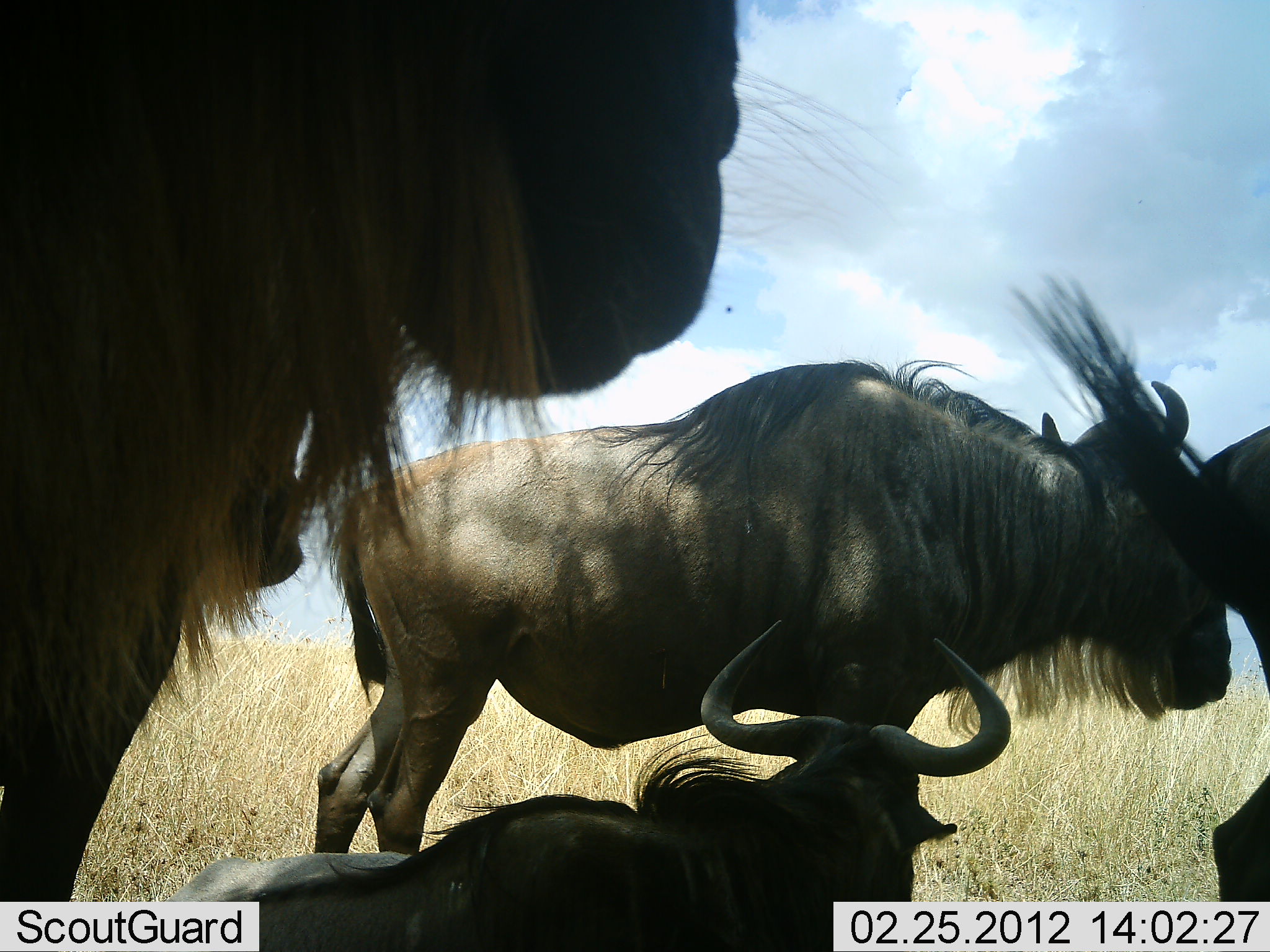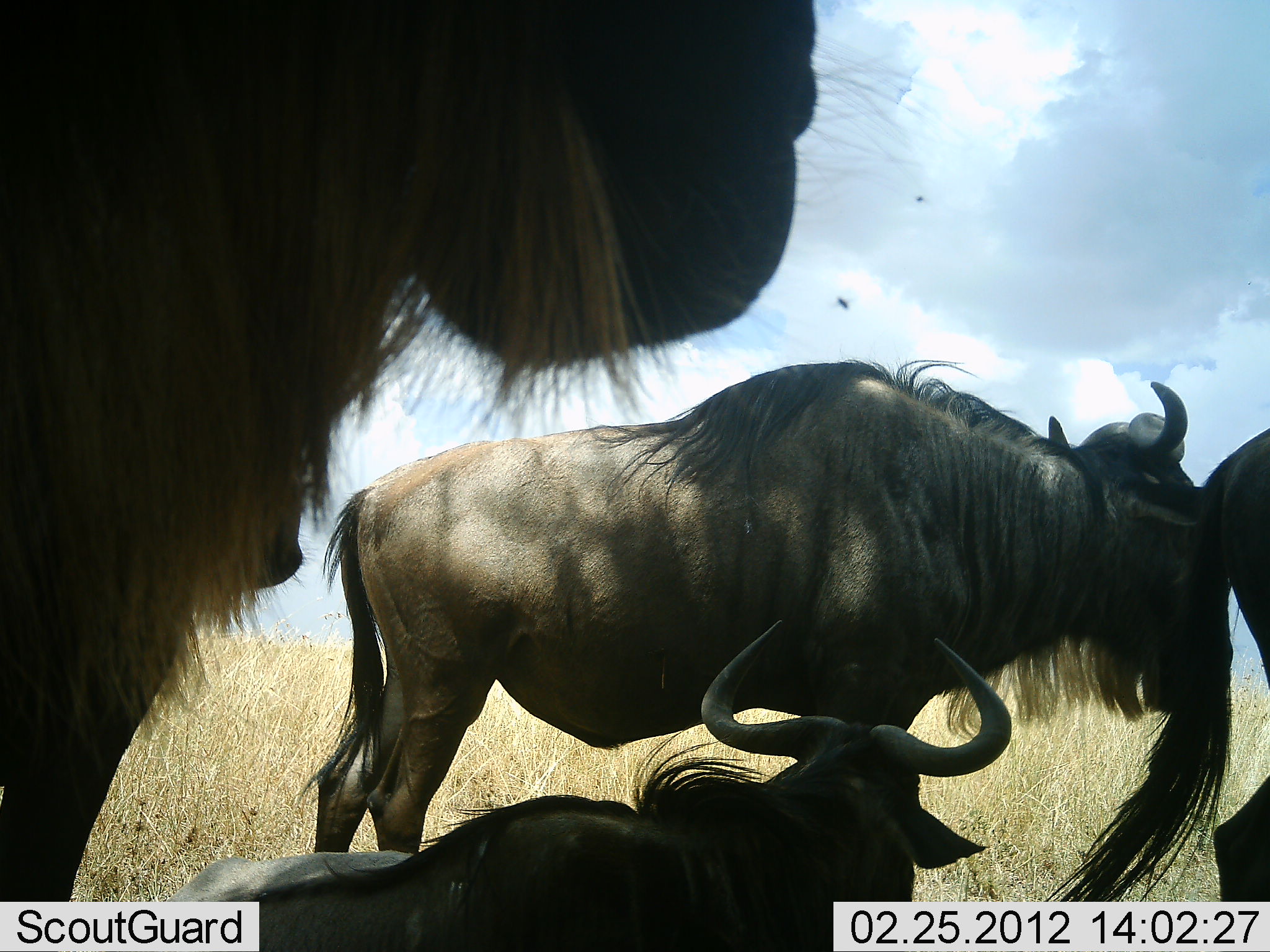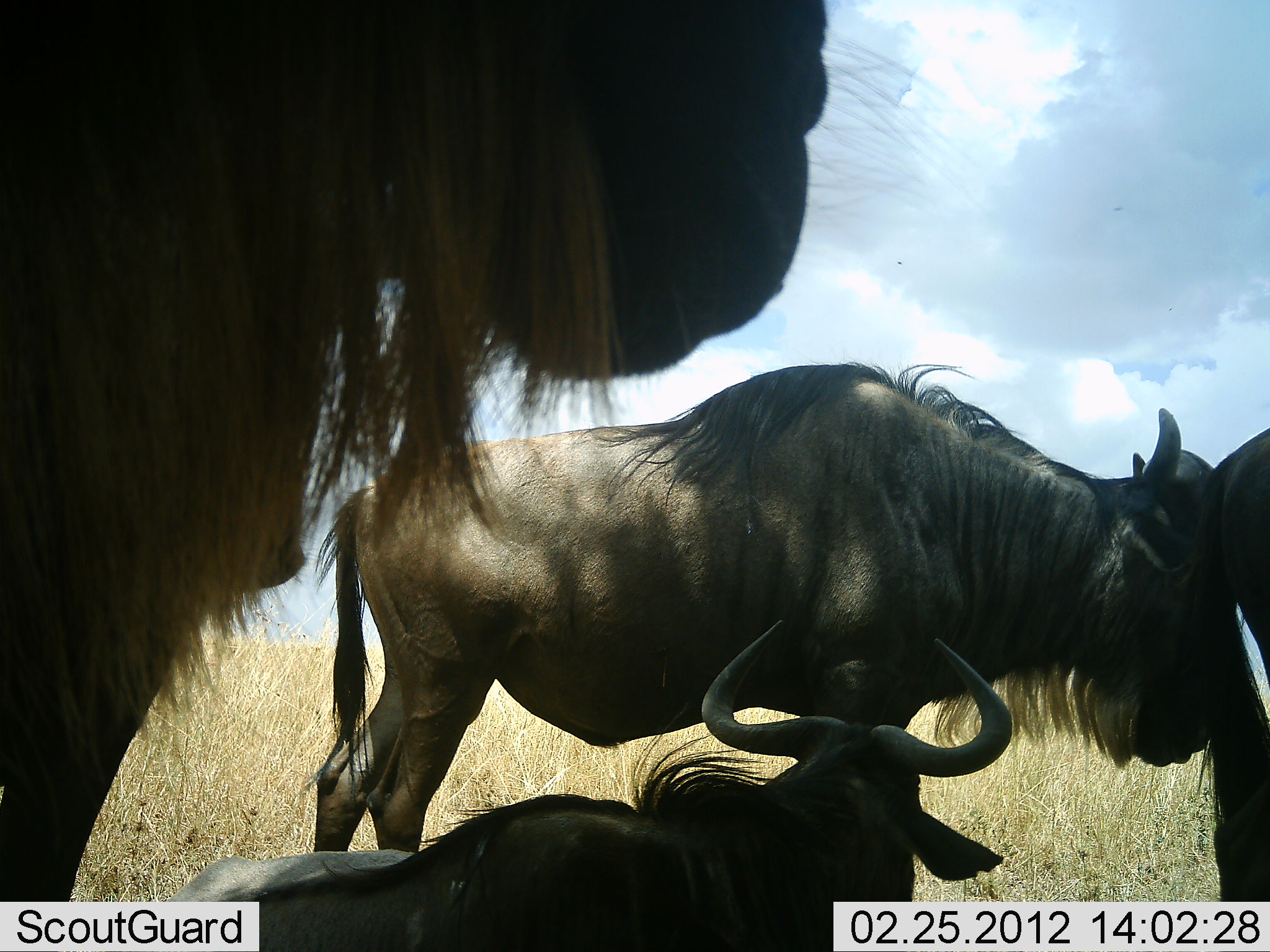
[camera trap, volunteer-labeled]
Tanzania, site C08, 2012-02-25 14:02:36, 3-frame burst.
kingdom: Animalia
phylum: Chordata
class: Mammalia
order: Artiodactyla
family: Bovidae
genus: Connochaetes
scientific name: Connochaetes taurinus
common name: blue wildebeest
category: wildebeest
Wildebeest (blue wildebeest) (Connochaetes taurinus), count 4. Behavior (volunteer vote fractions): standing 81%, resting 86%, moving 14%, interacting 0%. Young present (vote fraction): 0%. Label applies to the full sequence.